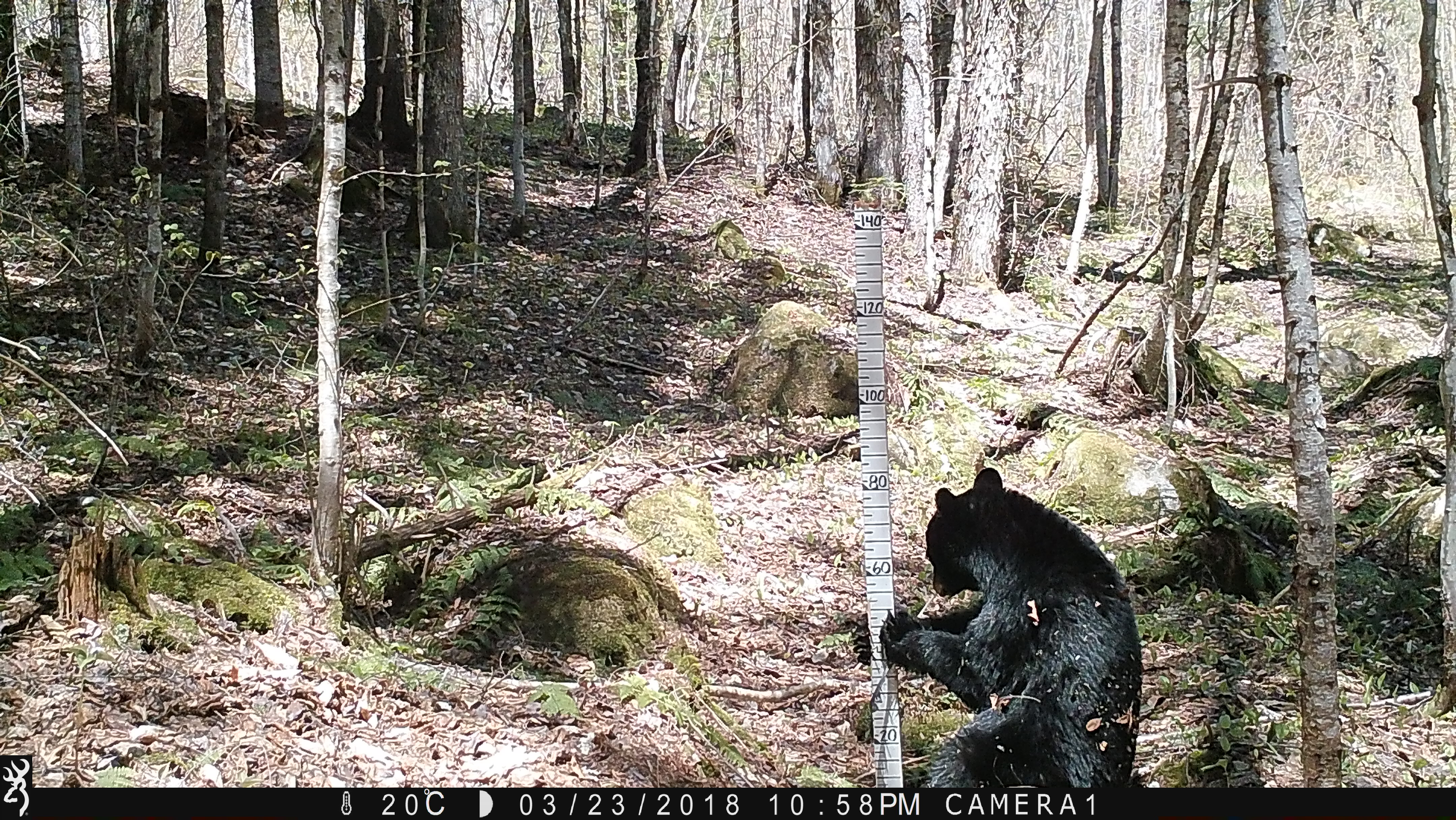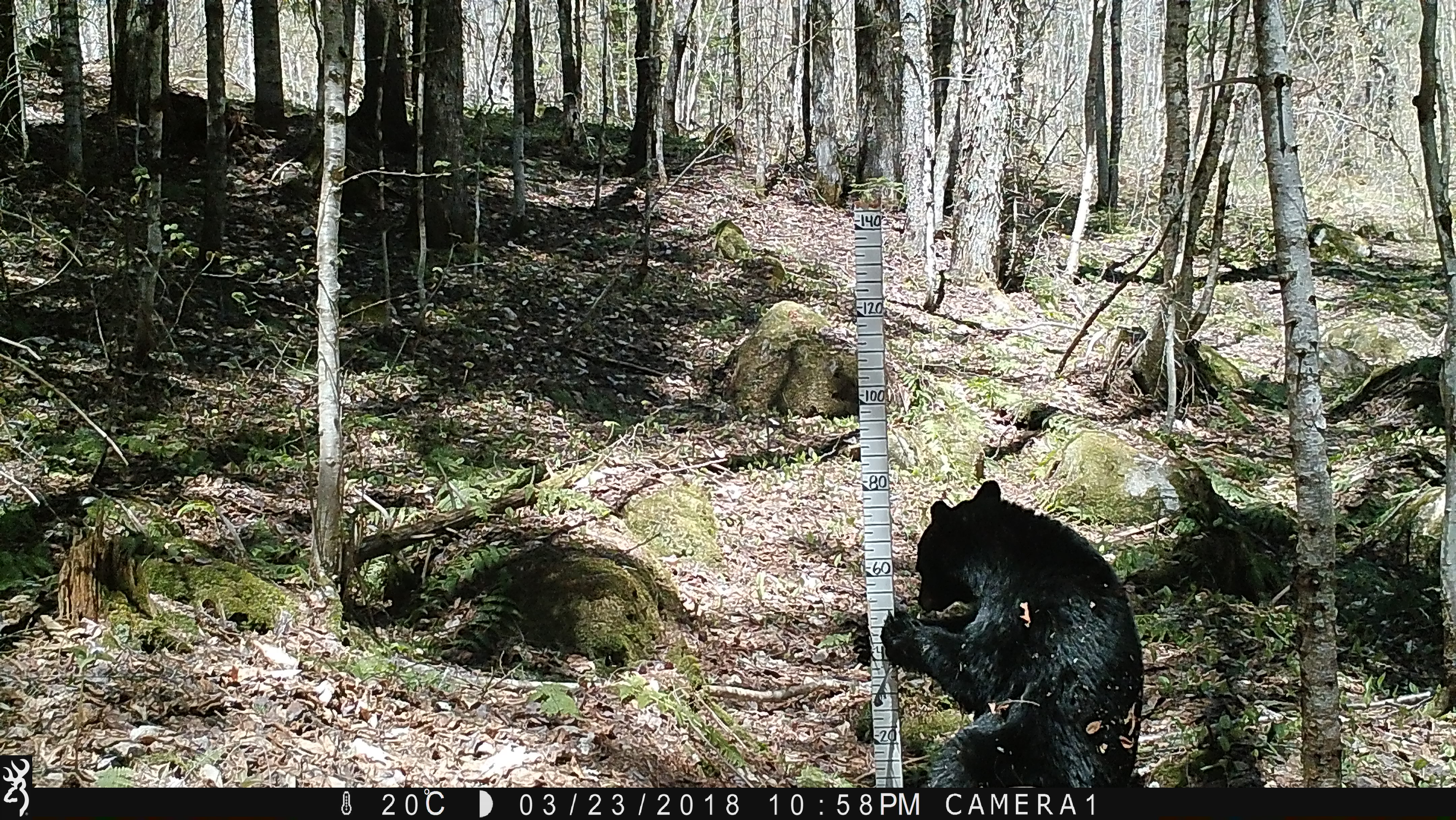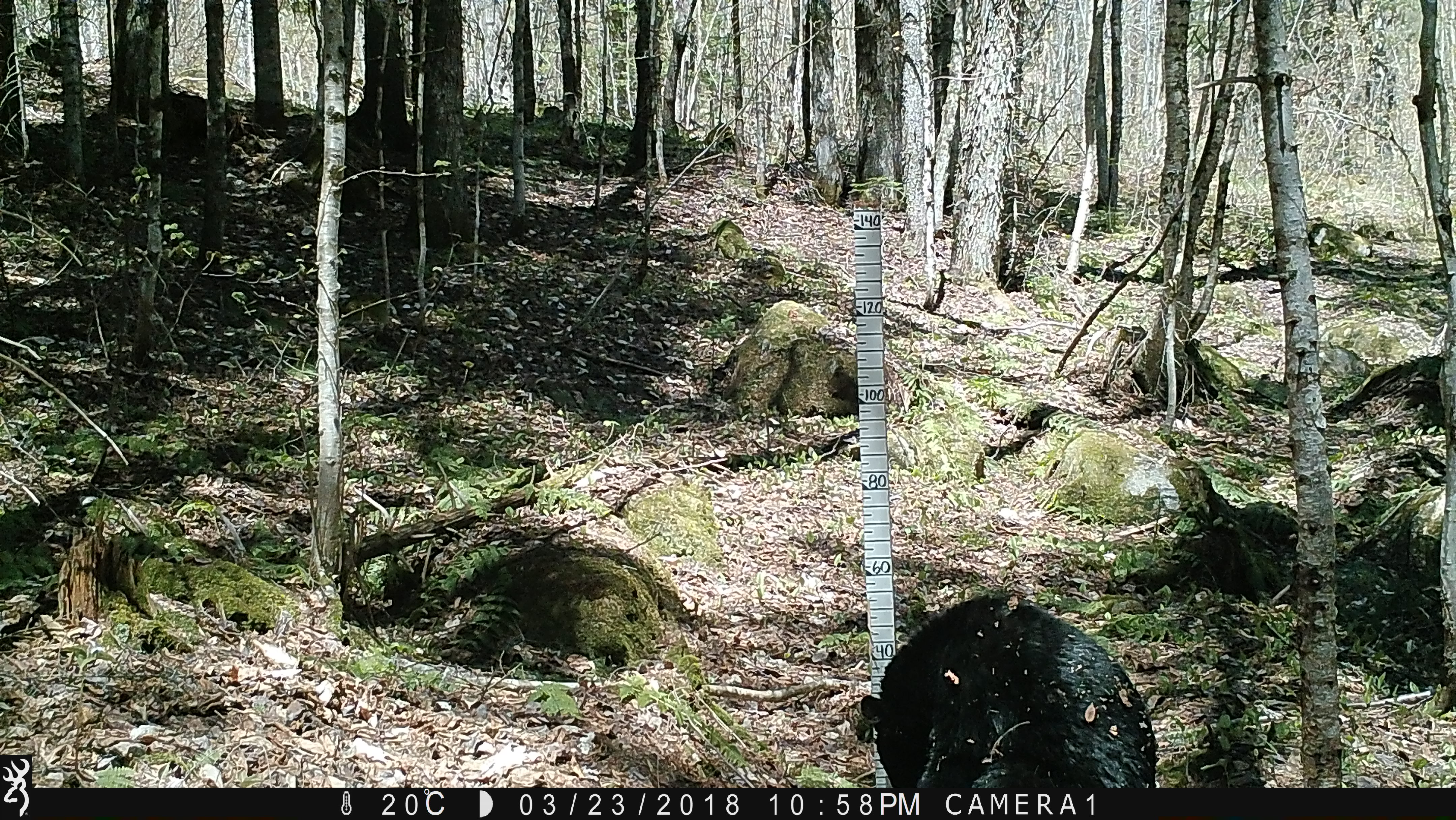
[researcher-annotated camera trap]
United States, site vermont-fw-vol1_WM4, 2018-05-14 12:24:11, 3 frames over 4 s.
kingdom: Animalia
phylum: Chordata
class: Mammalia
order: Carnivora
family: Ursidae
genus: Ursus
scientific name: Ursus americanus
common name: black bear